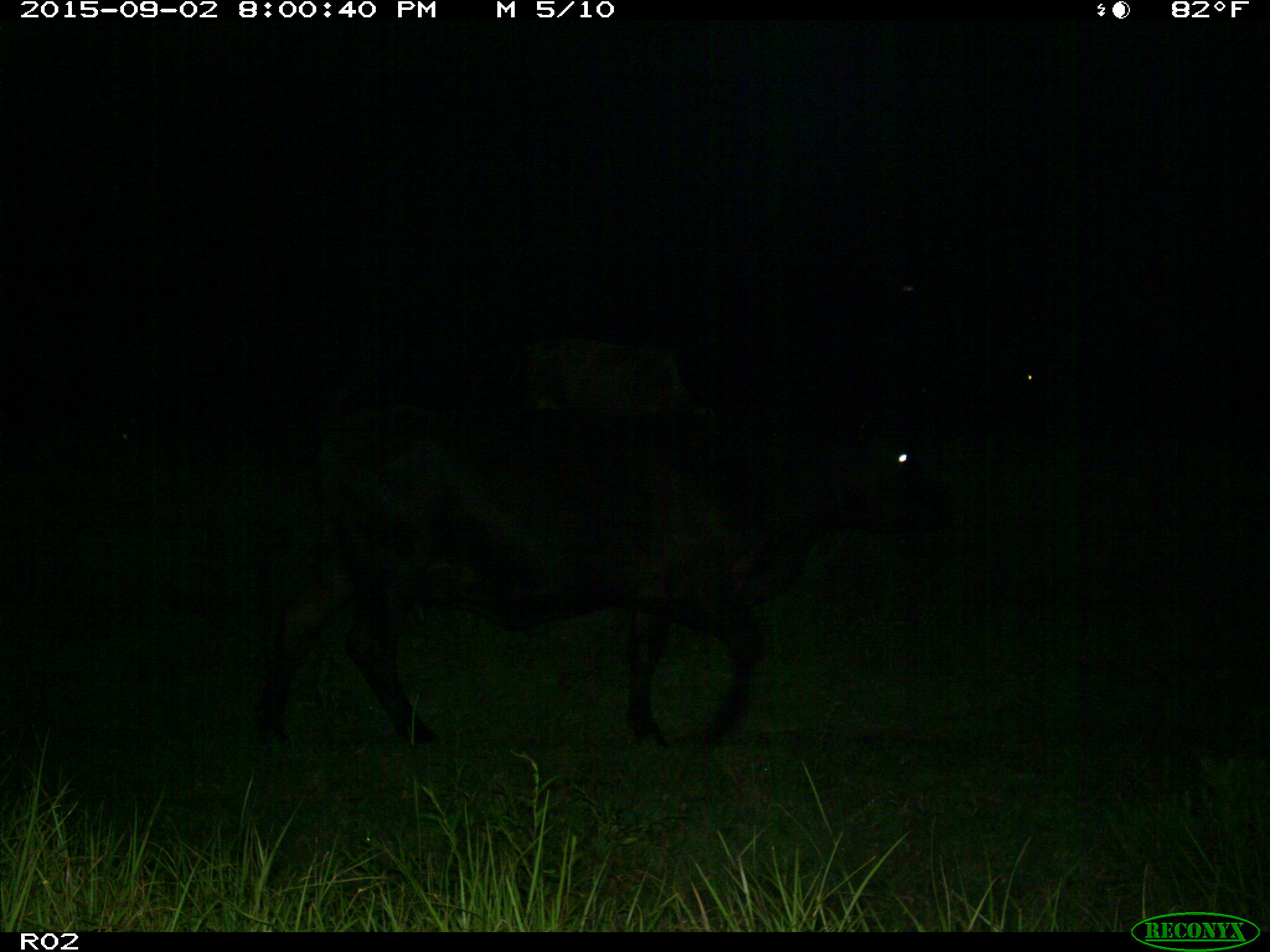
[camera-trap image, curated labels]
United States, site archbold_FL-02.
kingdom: Animalia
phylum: Chordata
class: Mammalia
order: Artiodactyla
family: Bovidae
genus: Bos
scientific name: Bos taurus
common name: domestic cow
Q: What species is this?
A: Bos taurus (domestic cow).